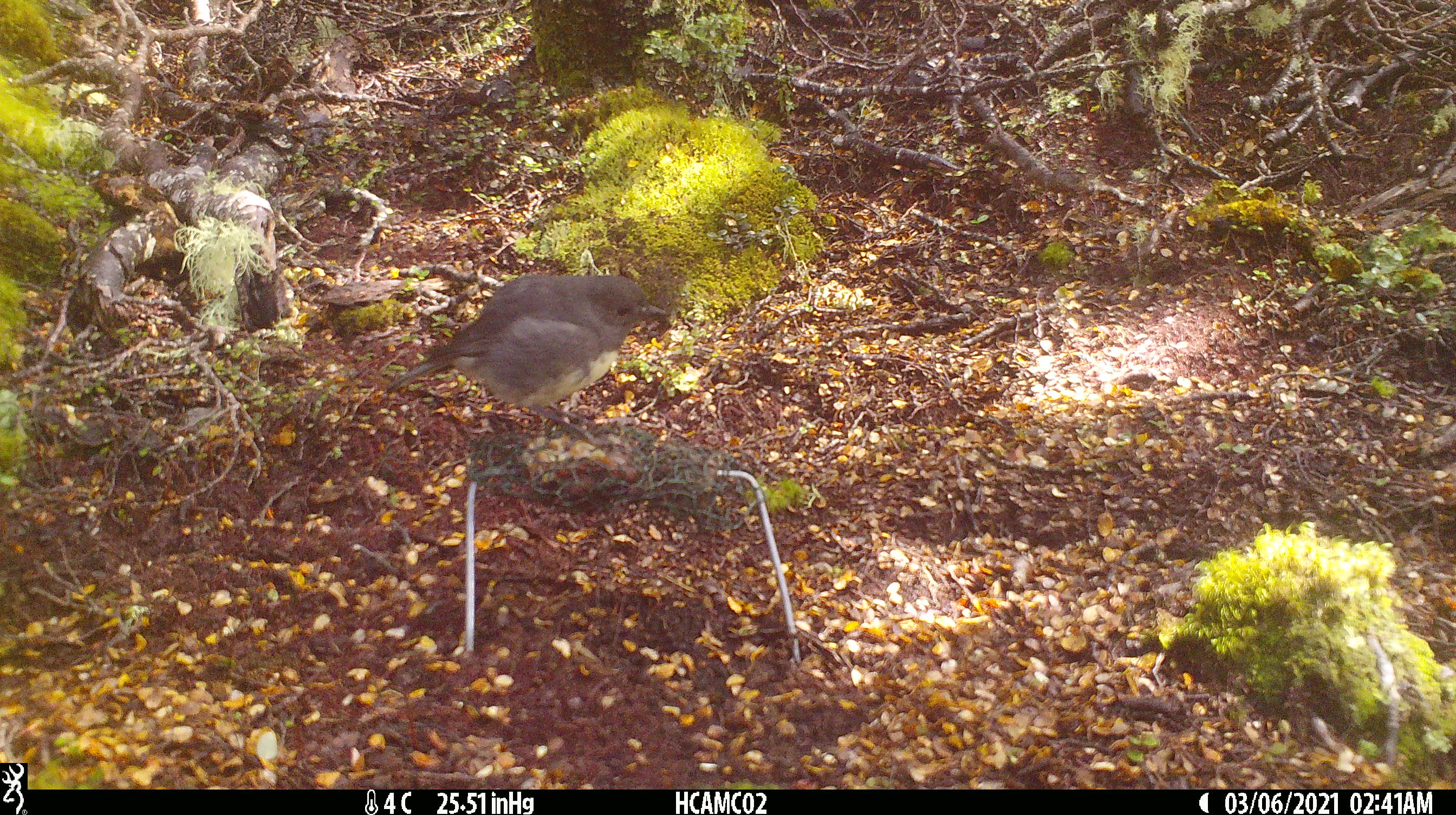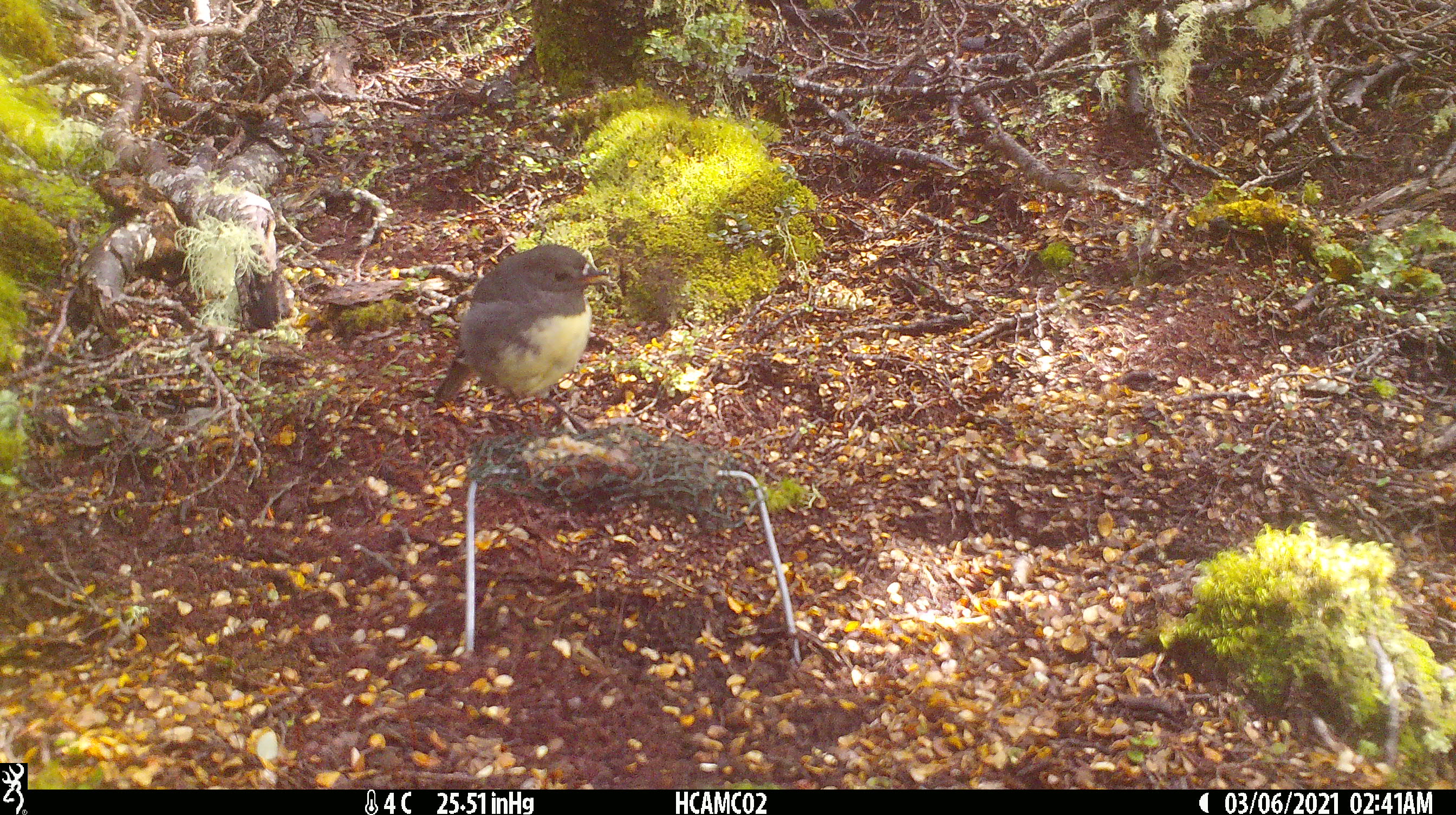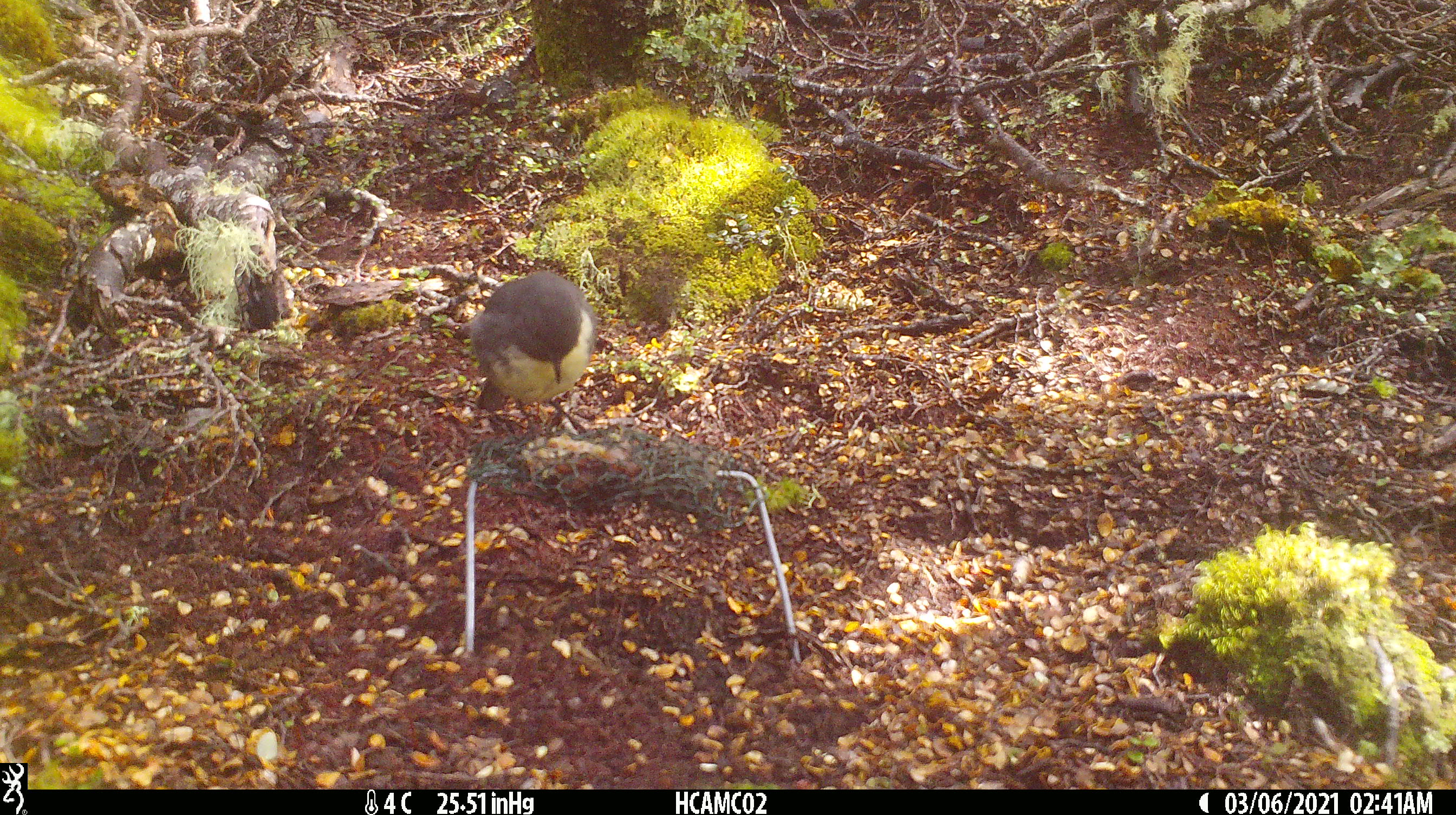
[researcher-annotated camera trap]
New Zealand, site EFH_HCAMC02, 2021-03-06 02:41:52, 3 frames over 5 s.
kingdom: Animalia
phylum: Chordata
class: Aves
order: Passeriformes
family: Petroicidae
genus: Petroica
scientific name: Petroica australis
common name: new zealand robin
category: robin